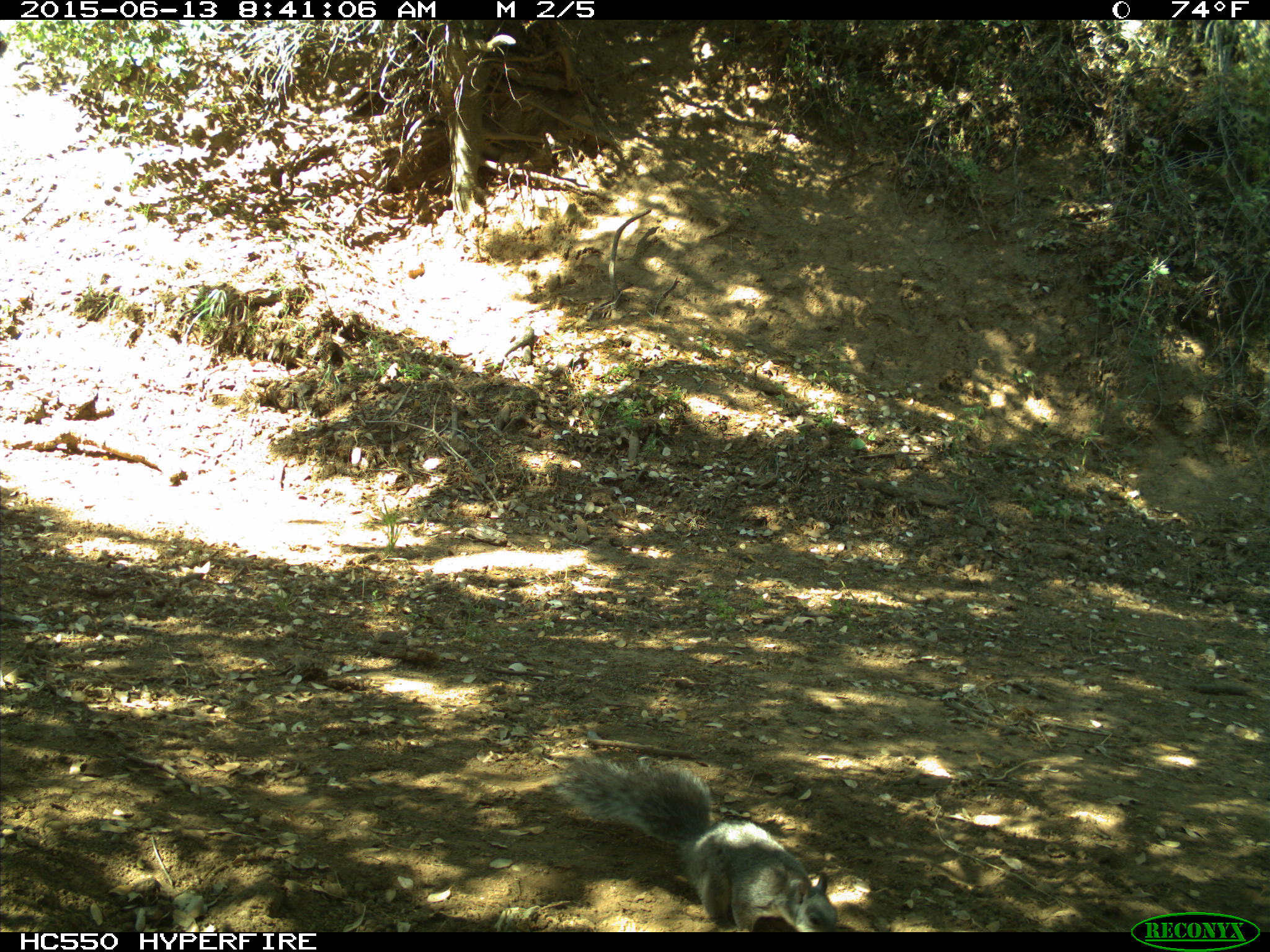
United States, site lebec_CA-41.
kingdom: Animalia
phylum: Chordata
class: Mammalia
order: Rodentia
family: Sciuridae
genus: Sciurus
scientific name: Sciurus carolinensis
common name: eastern gray squirrel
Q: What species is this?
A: Sciurus carolinensis (eastern gray squirrel).